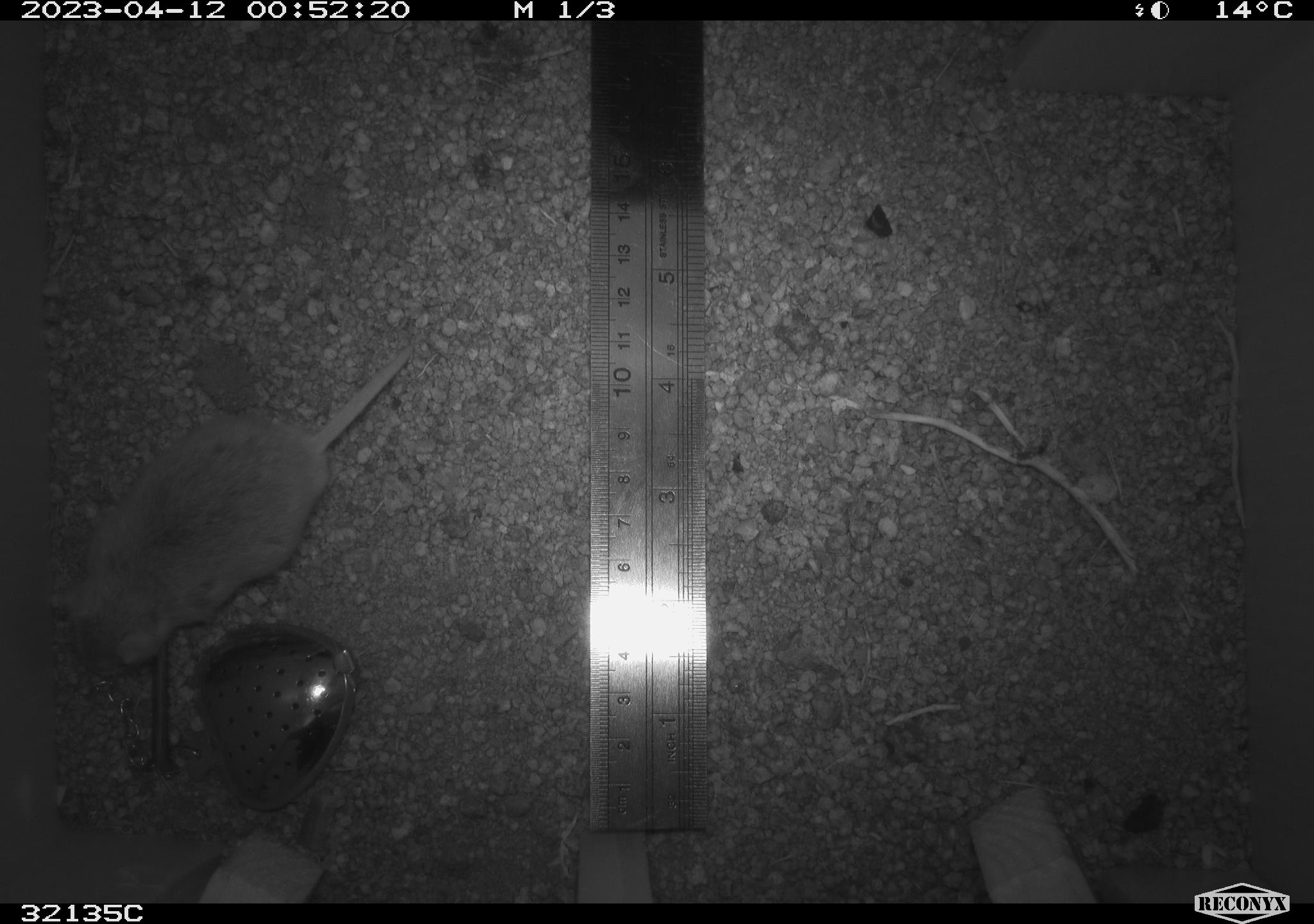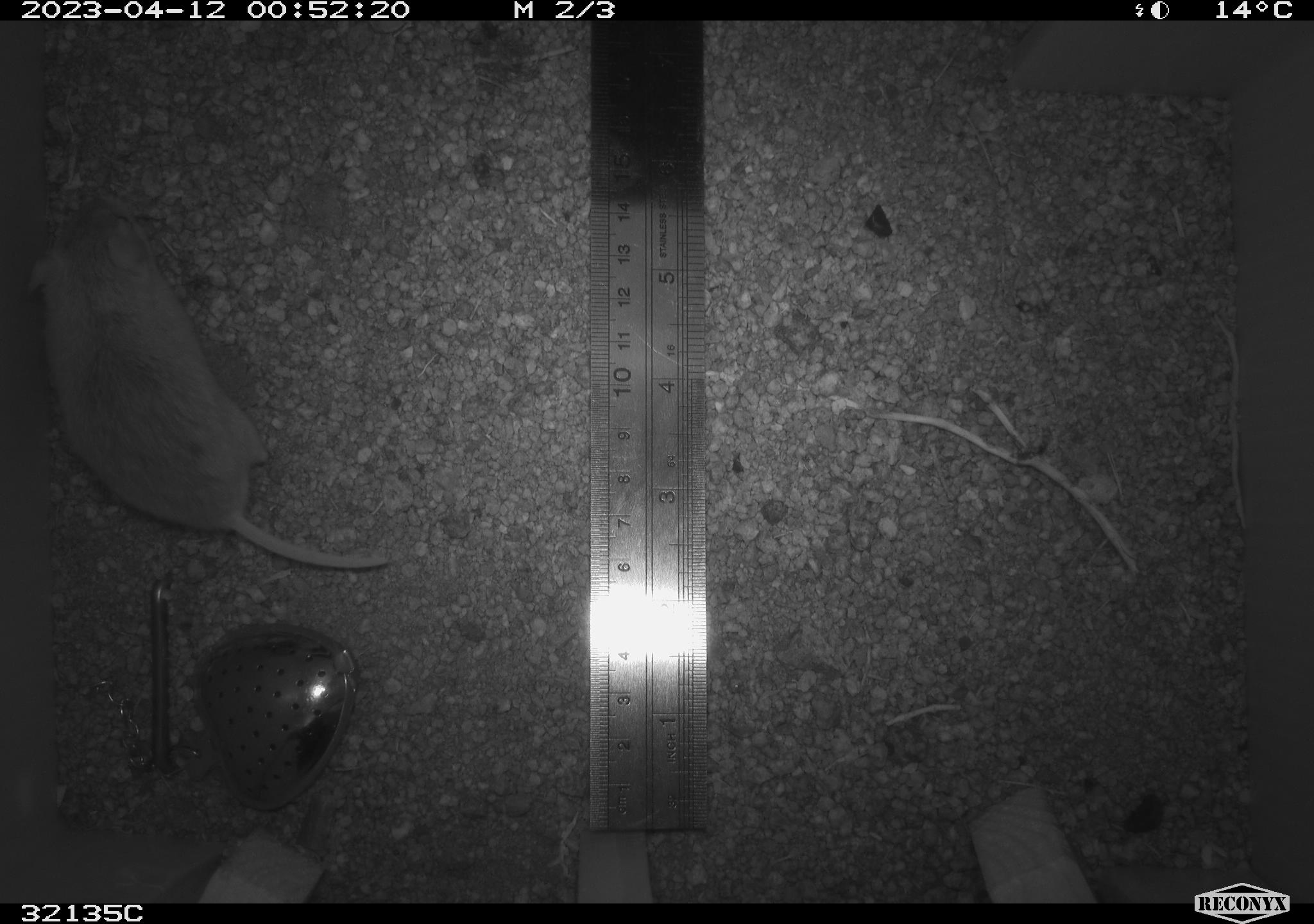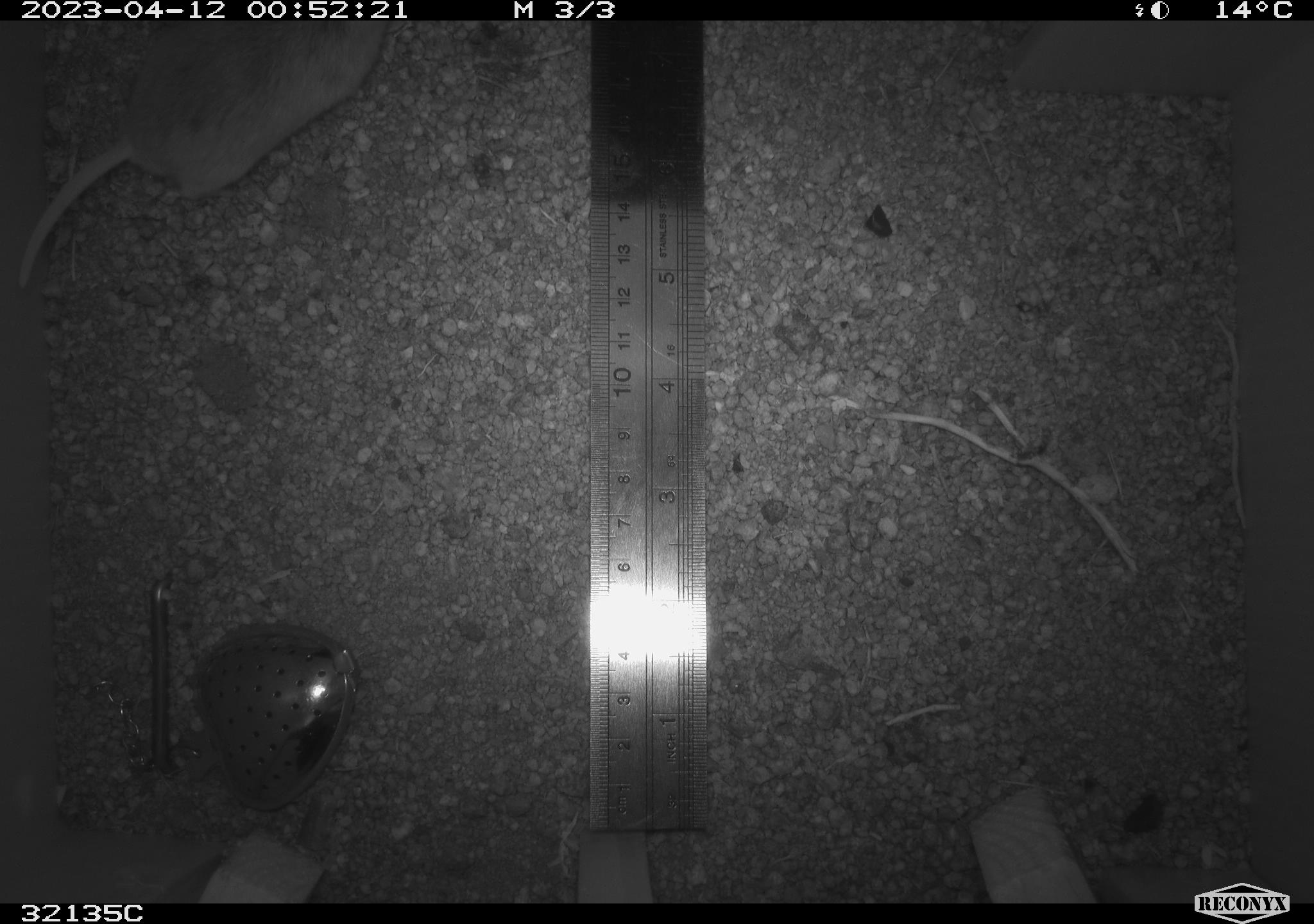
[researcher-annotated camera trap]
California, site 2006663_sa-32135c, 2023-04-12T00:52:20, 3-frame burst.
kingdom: Animalia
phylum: Chordata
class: Mammalia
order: Rodentia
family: Cricetidae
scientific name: Arvicolinae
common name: voles, lemmings, and muskrats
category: arvicolinae subfamily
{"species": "arvicolinae subfamily (voles, lemmings, and muskrats) (Arvicolinae)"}